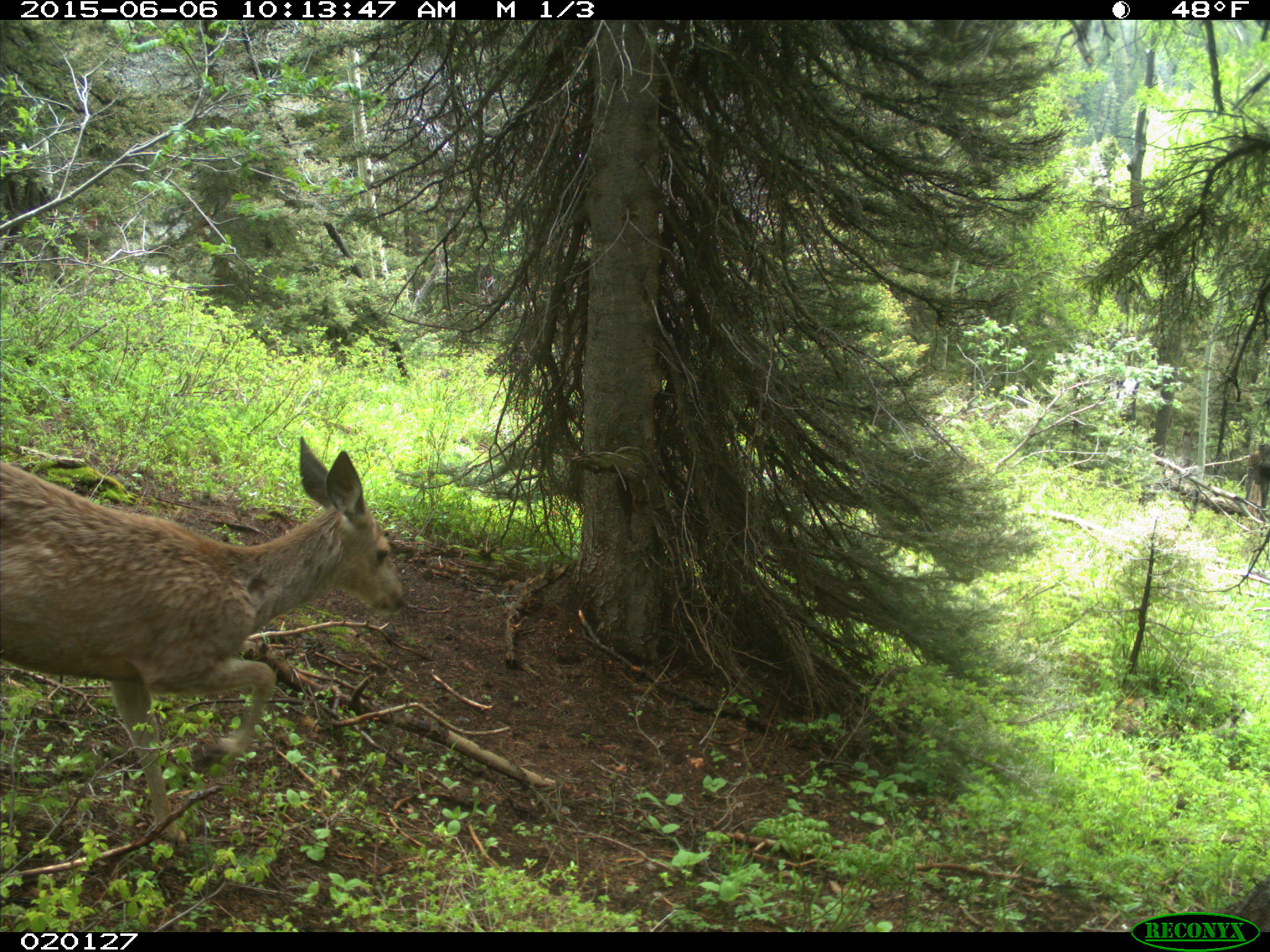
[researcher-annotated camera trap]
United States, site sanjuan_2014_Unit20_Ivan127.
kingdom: Animalia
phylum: Chordata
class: Mammalia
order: Artiodactyla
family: Cervidae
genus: Odocoileus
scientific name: Odocoileus hemionus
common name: mule deer